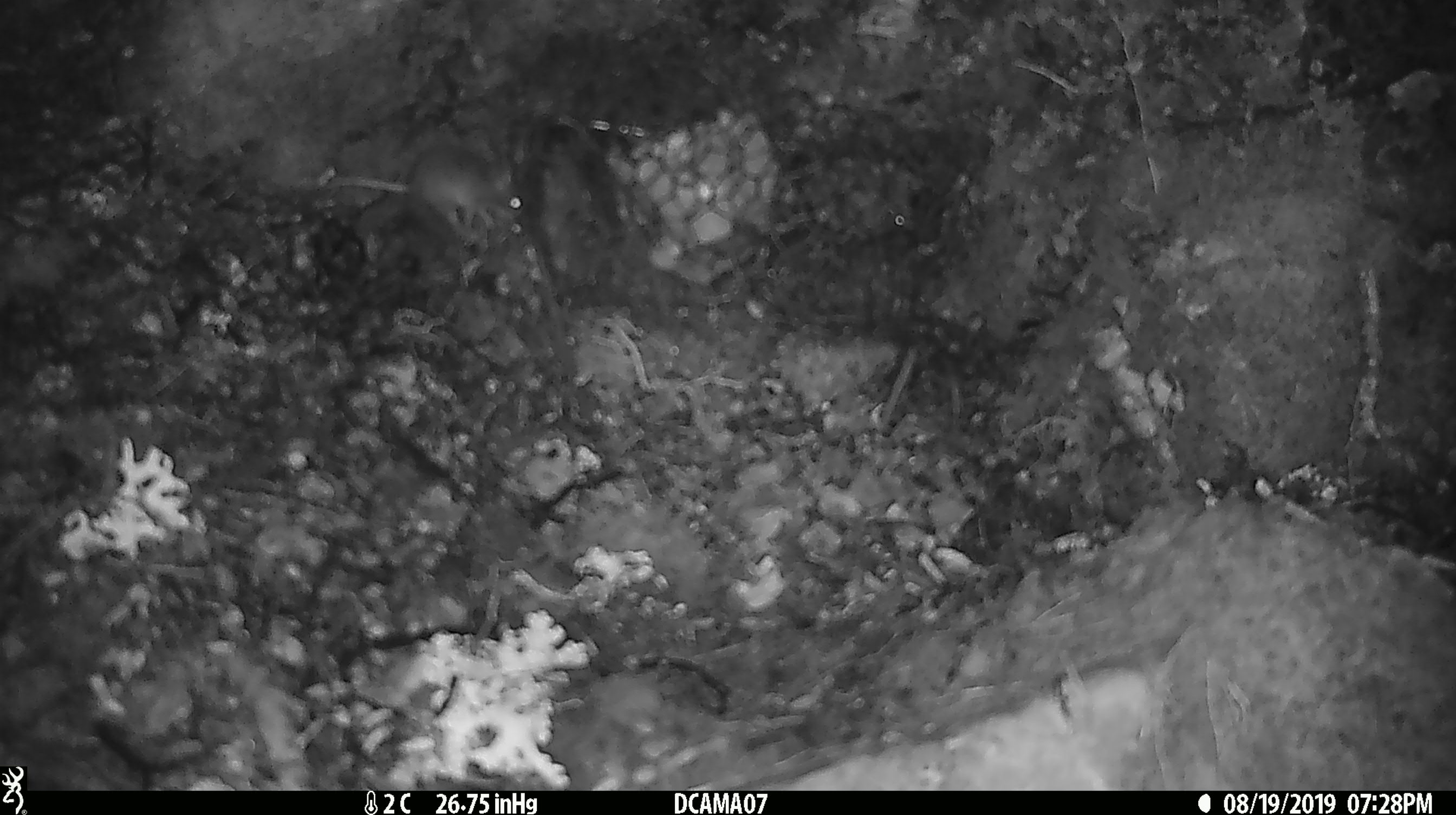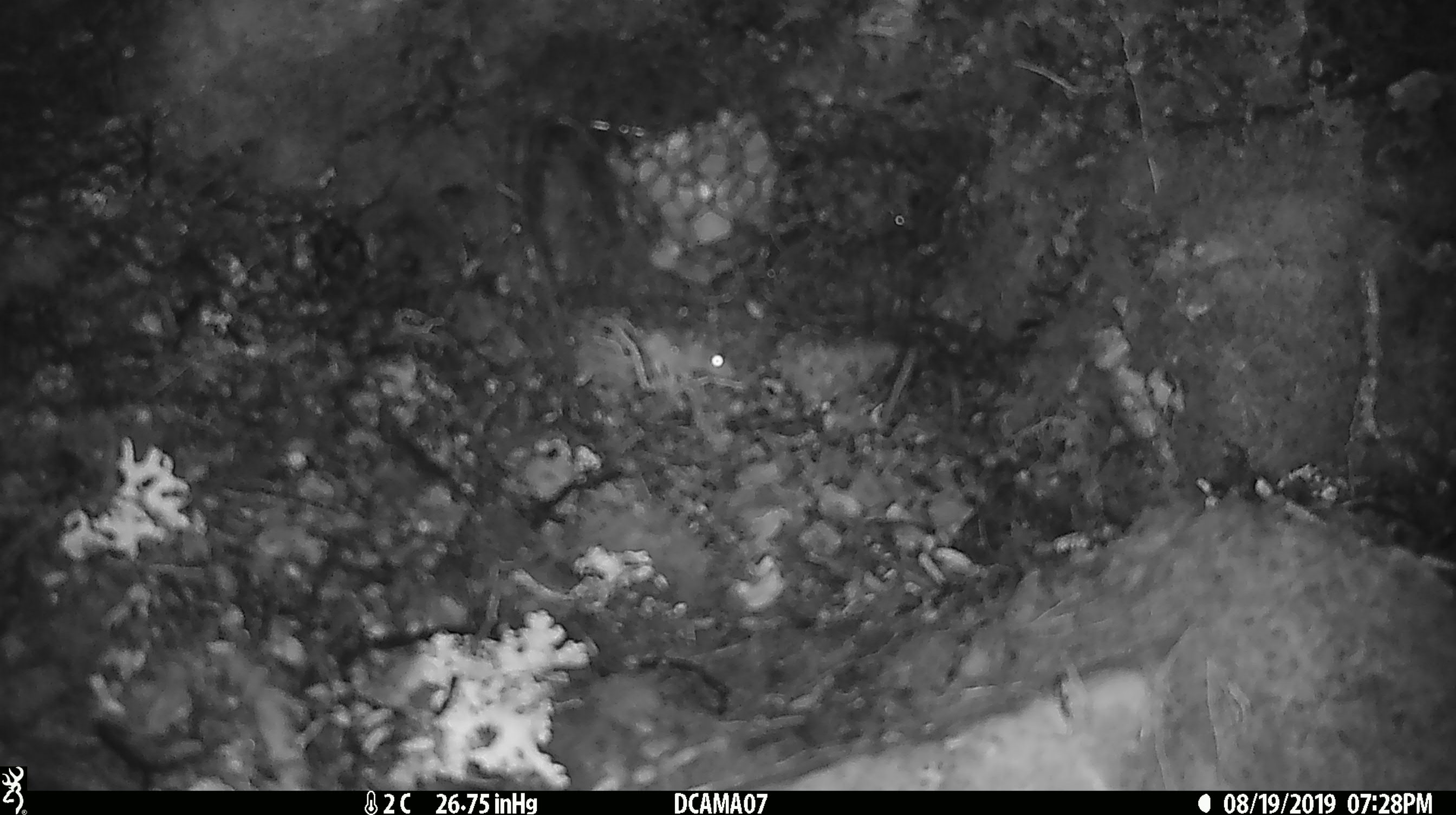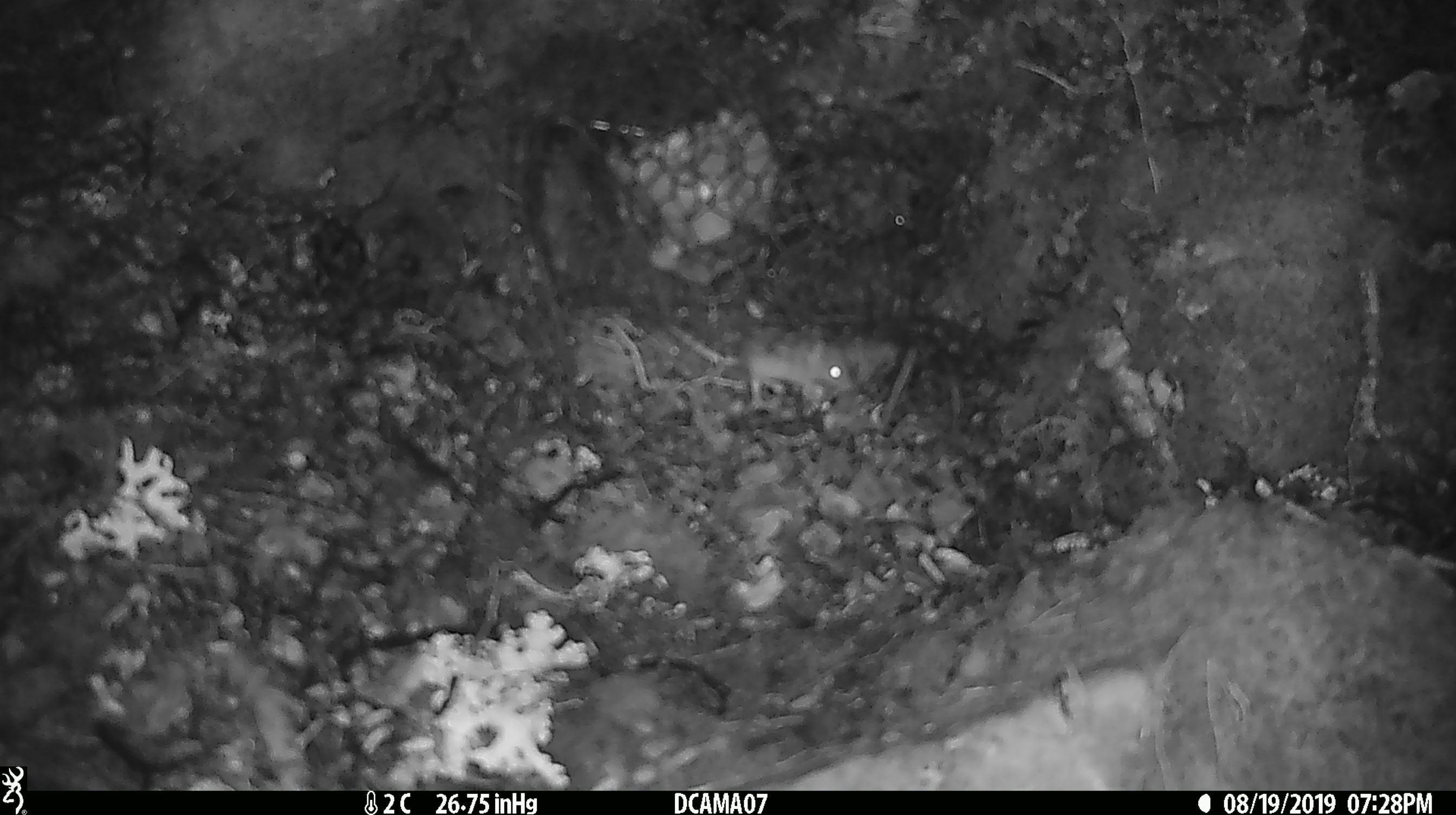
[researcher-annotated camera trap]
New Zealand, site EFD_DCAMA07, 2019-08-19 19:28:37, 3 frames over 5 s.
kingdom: Animalia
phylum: Chordata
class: Mammalia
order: Rodentia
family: Muridae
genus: Mus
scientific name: Mus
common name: mouse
Mouse (Mus).